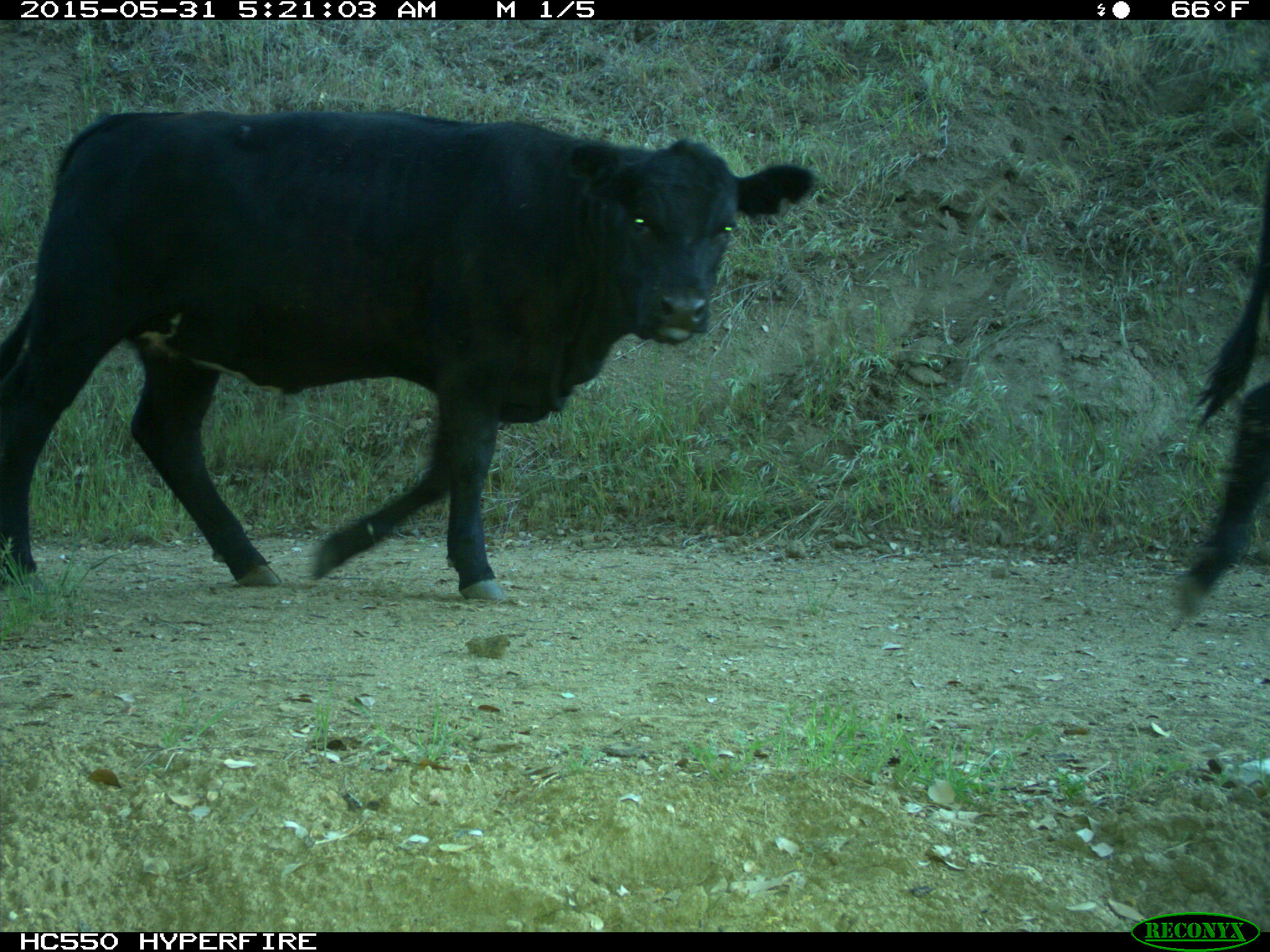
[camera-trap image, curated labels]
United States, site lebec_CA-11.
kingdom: Animalia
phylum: Chordata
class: Mammalia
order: Artiodactyla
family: Bovidae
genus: Bos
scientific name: Bos taurus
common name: domestic cow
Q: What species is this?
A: Bos taurus (domestic cow).